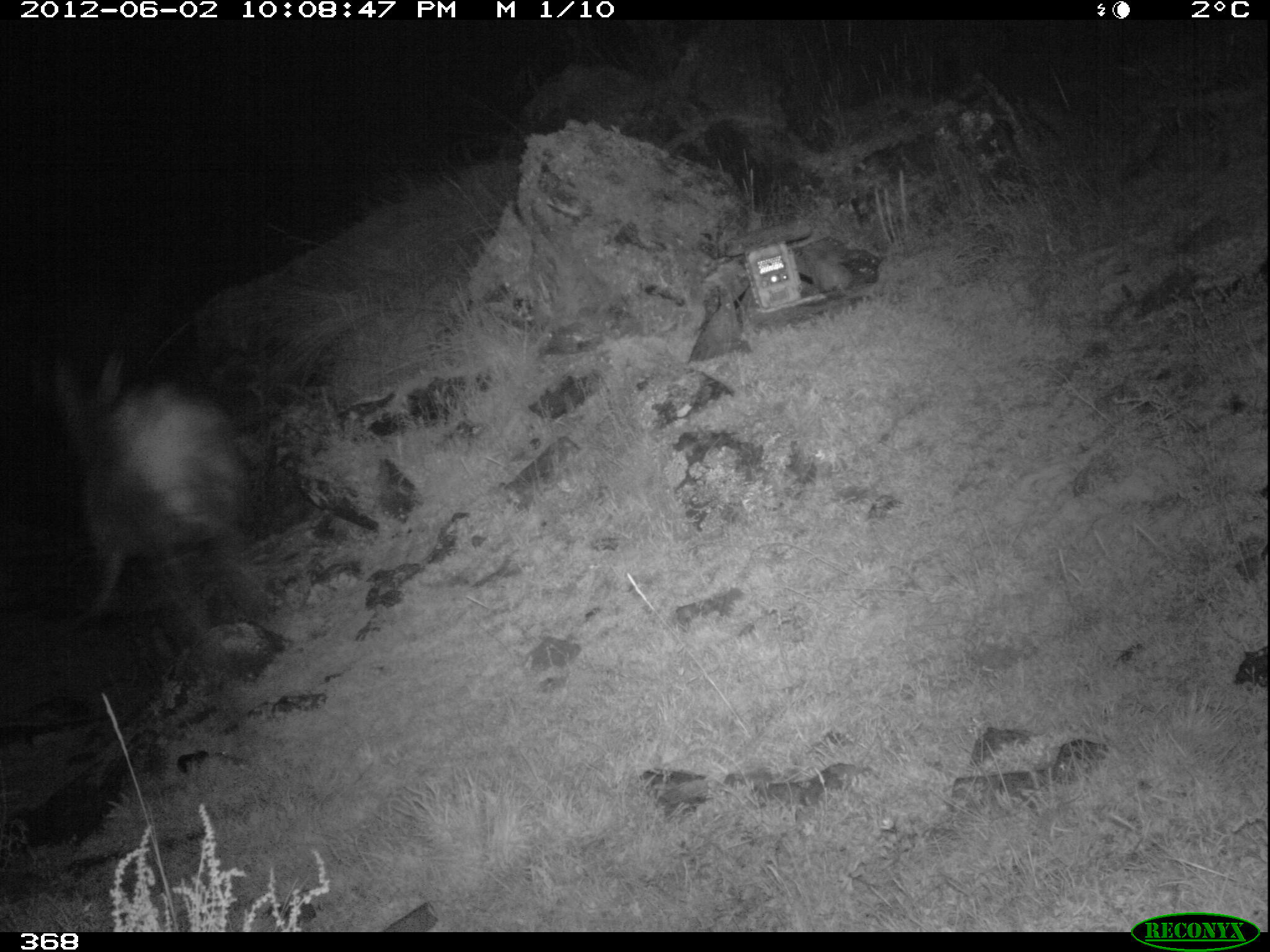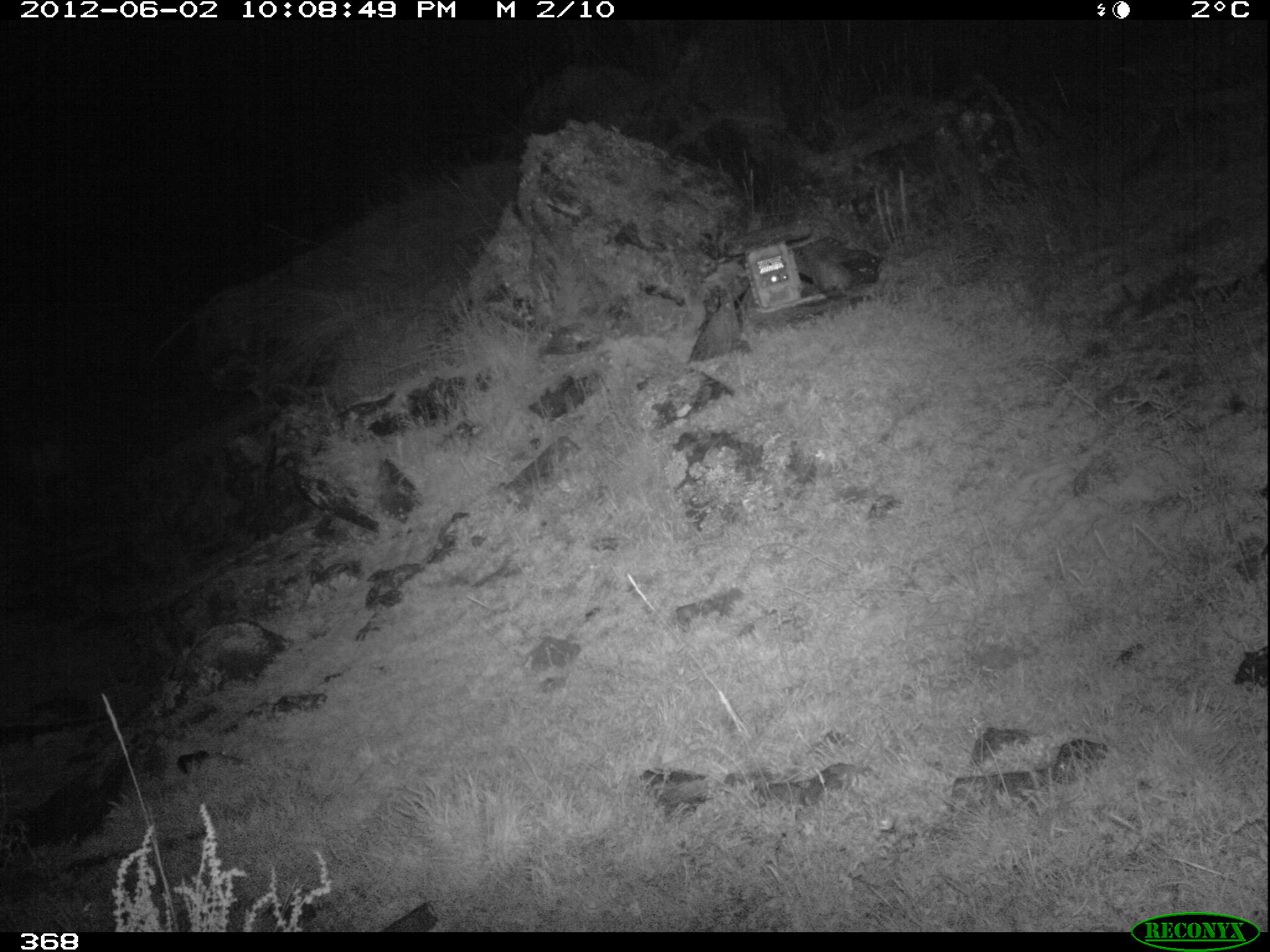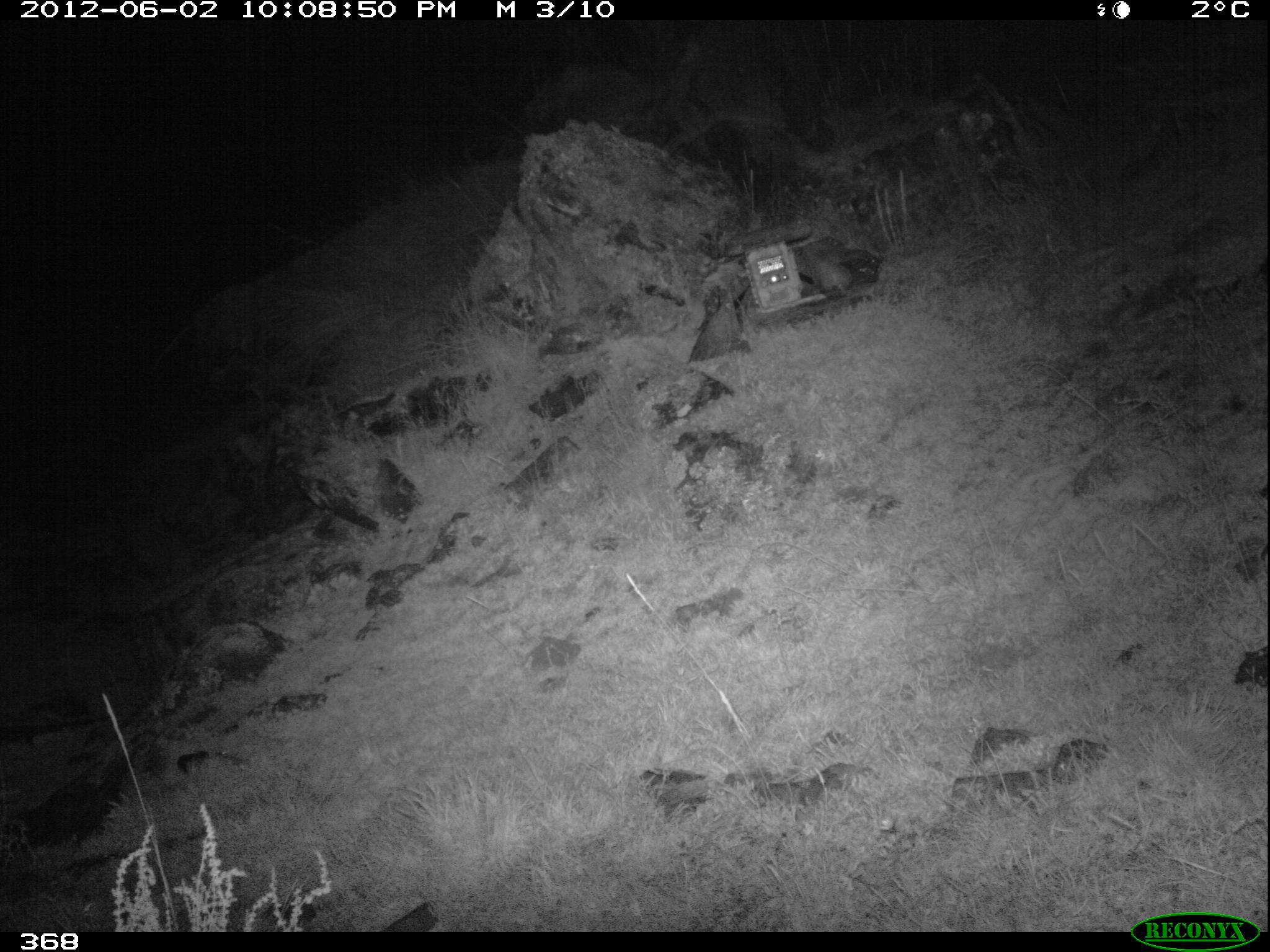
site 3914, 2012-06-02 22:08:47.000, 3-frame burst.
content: unidentified animal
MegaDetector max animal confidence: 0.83